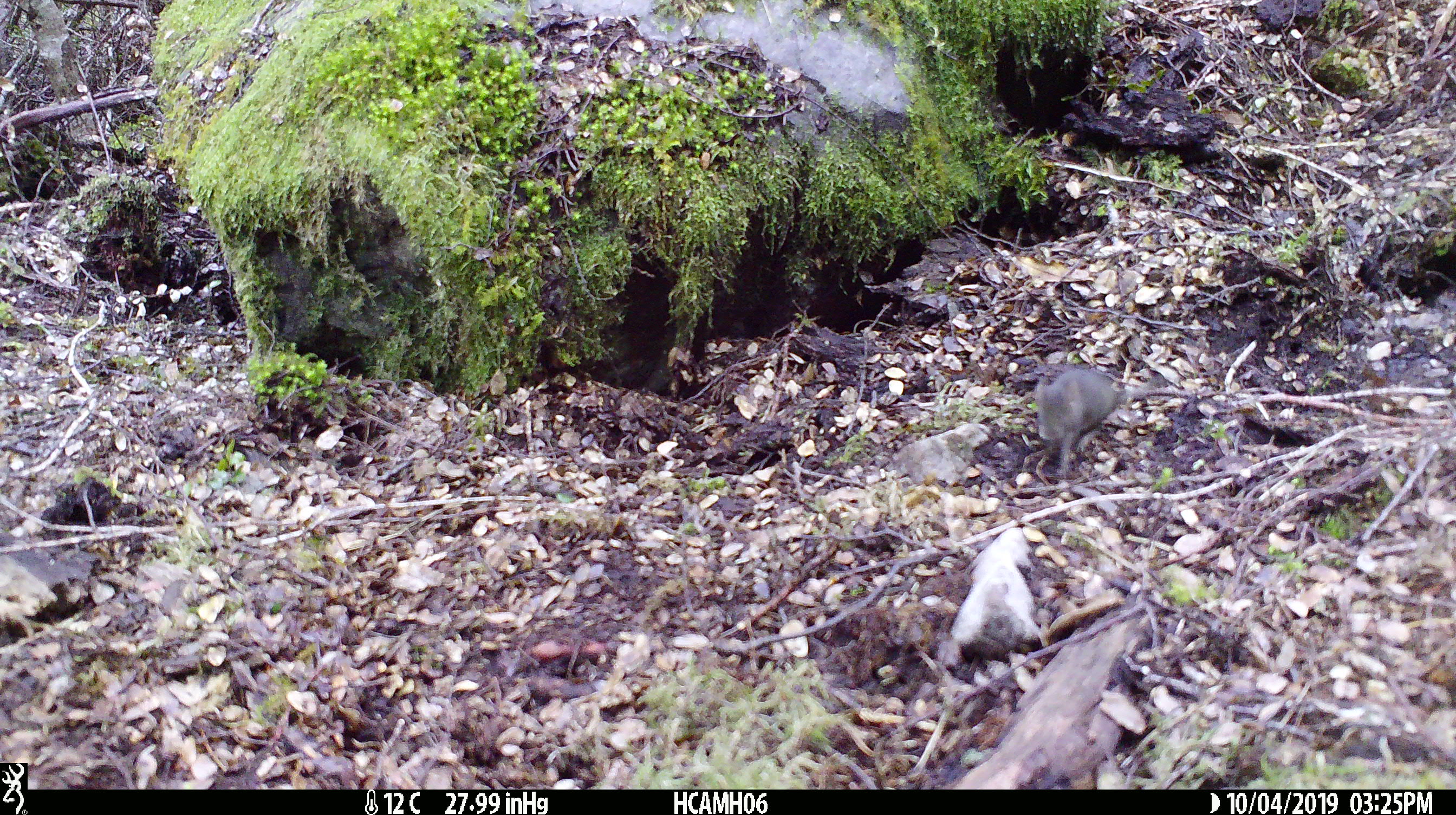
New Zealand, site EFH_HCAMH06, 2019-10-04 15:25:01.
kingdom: Animalia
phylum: Chordata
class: Mammalia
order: Rodentia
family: Muridae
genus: Mus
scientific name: Mus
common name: mouse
Mouse (Mus).